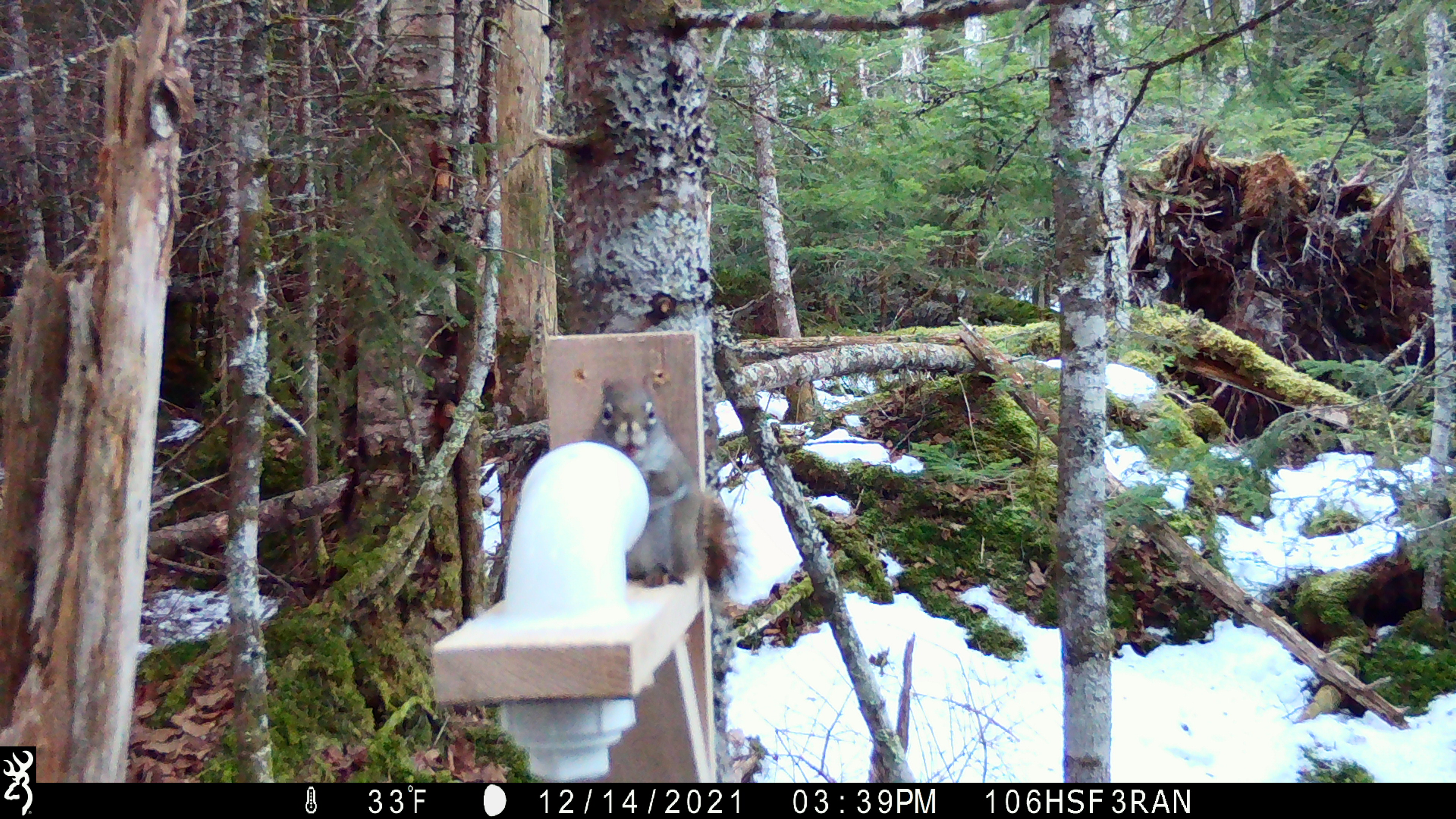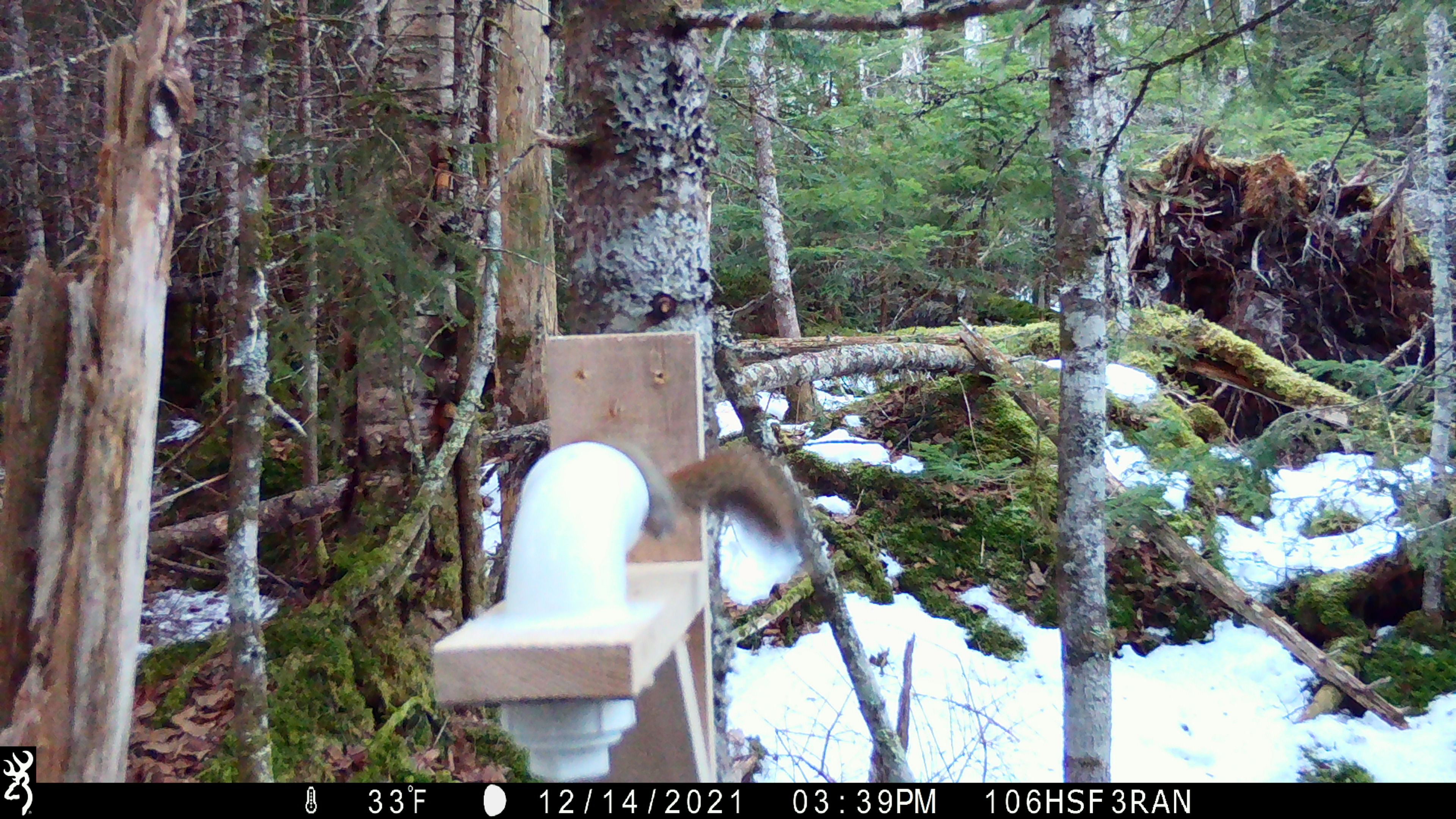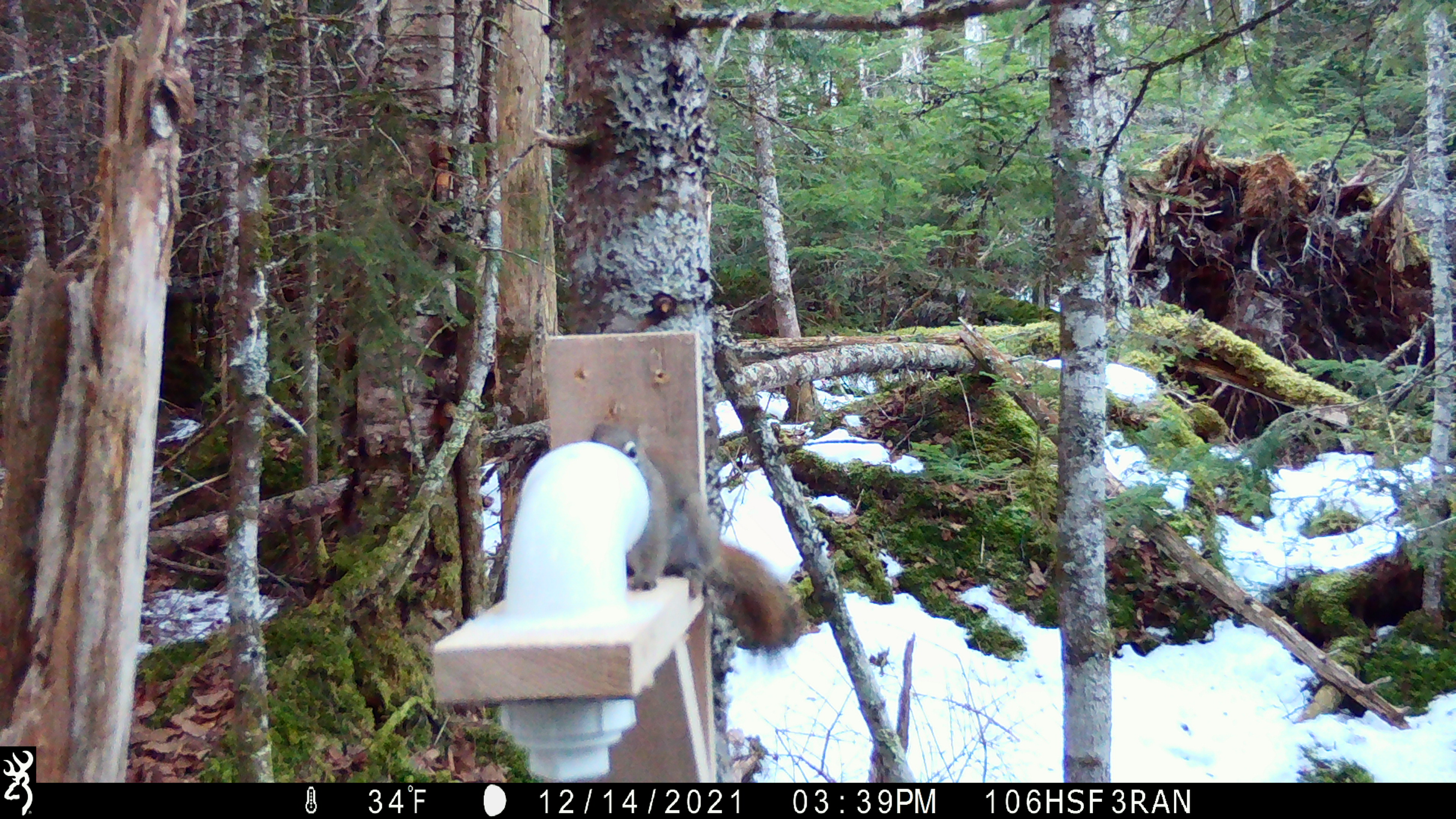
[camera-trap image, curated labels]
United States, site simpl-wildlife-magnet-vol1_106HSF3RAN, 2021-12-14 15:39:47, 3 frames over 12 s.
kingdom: Animalia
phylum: Chordata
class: Mammalia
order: Rodentia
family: Sciuridae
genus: Tamiasciurus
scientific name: Tamiasciurus hudsonicus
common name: red squirrel